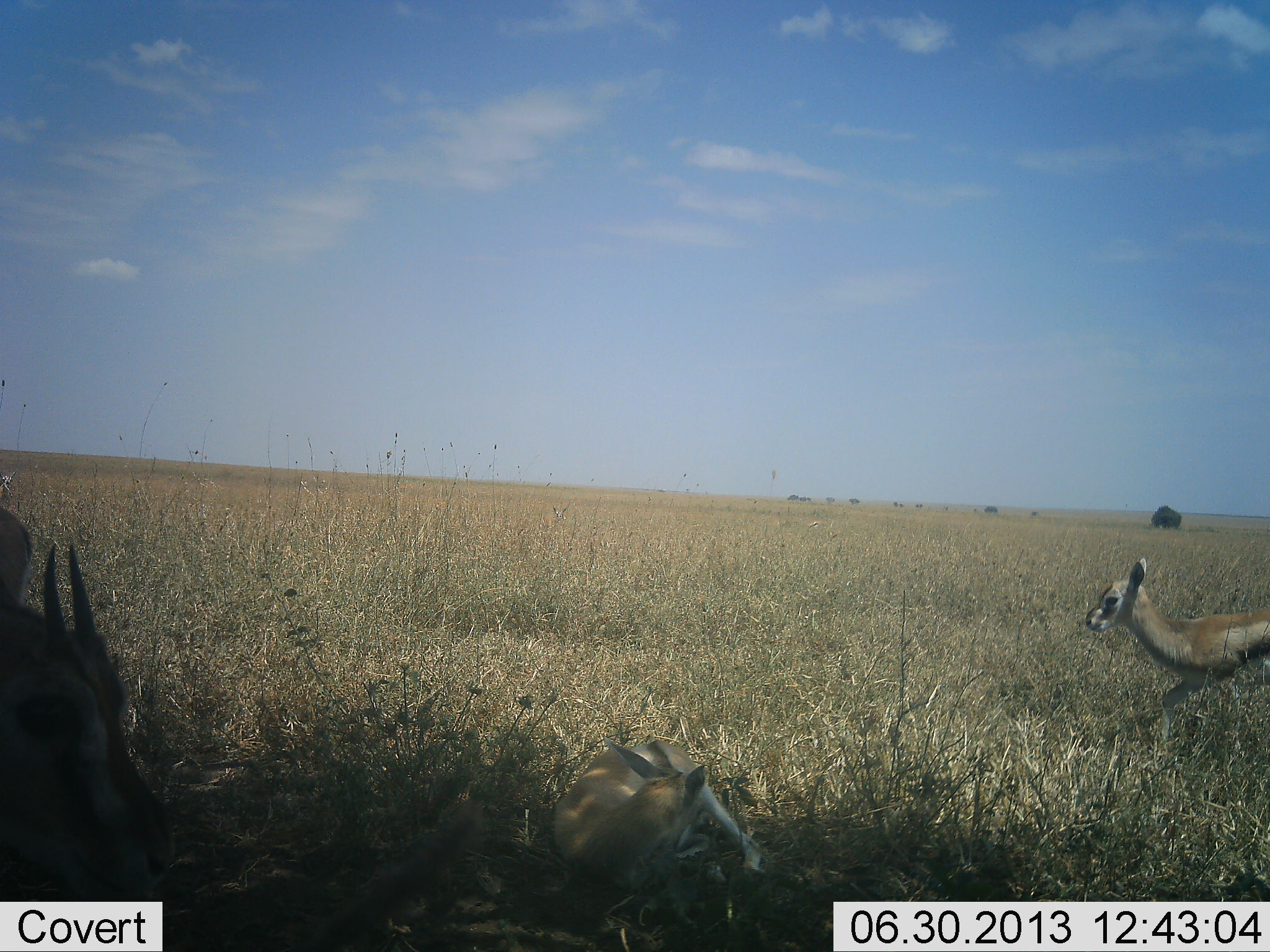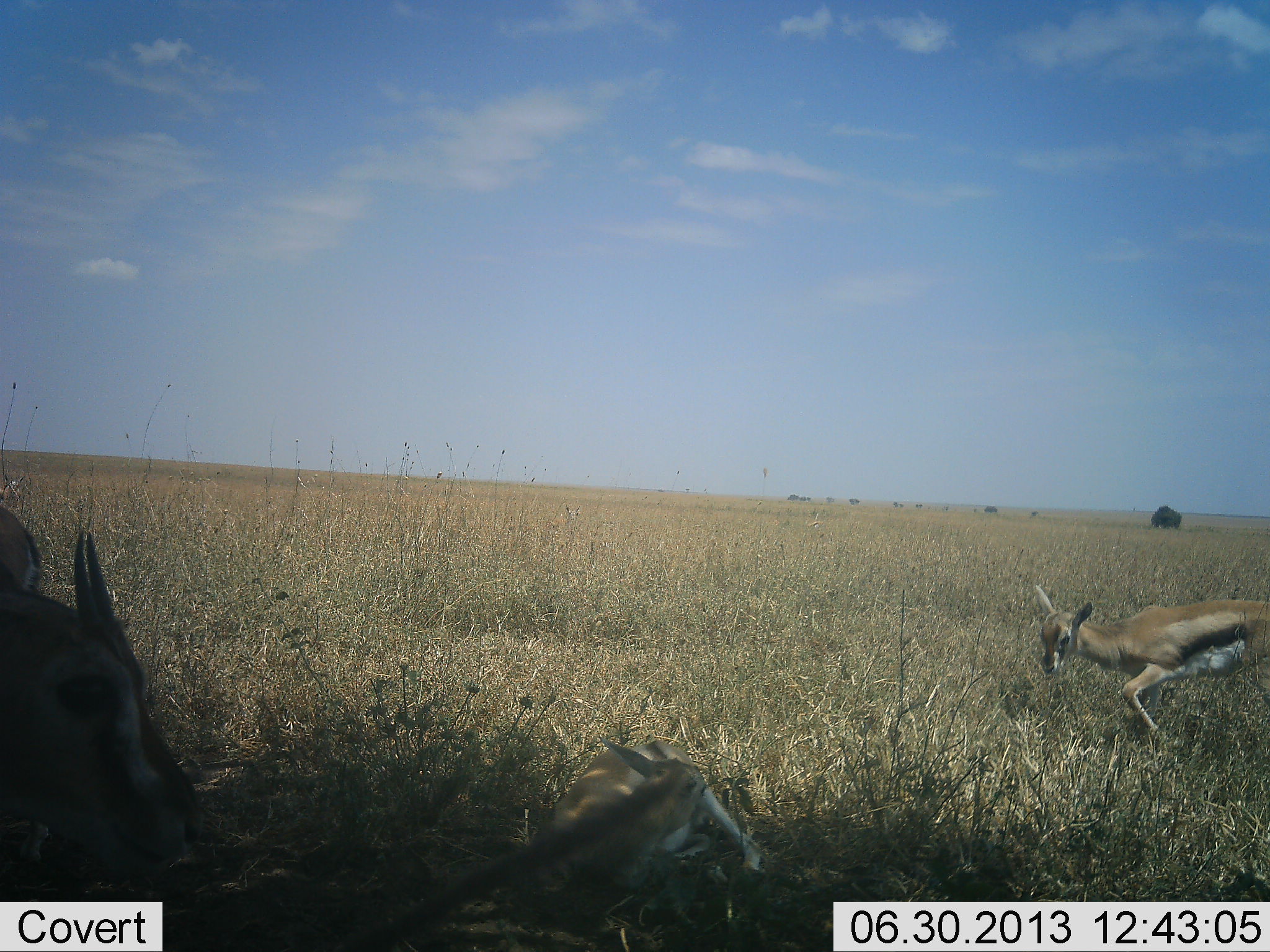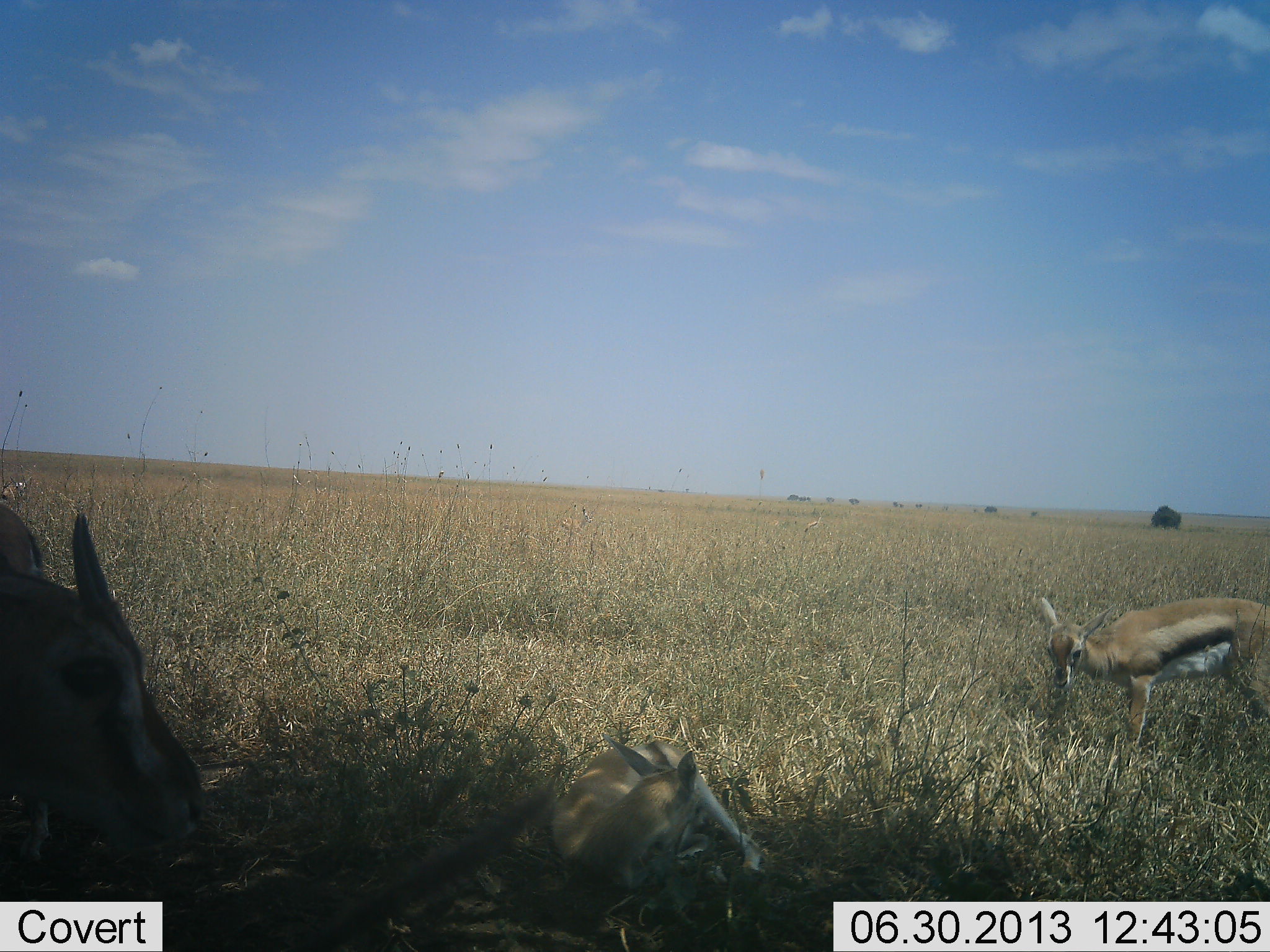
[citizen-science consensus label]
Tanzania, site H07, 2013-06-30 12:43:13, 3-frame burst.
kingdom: Animalia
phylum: Chordata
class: Mammalia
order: Artiodactyla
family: Bovidae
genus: Eudorcas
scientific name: Eudorcas thomsonii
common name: thomson's gazelle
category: gazellethomsons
Gazellethomsons (thomson's gazelle) (Eudorcas thomsonii), count 3. Behavior (volunteer vote fractions): standing 55%, resting 73%, moving 45%, interacting 5%. Young present (vote fraction): 36%. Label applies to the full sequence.